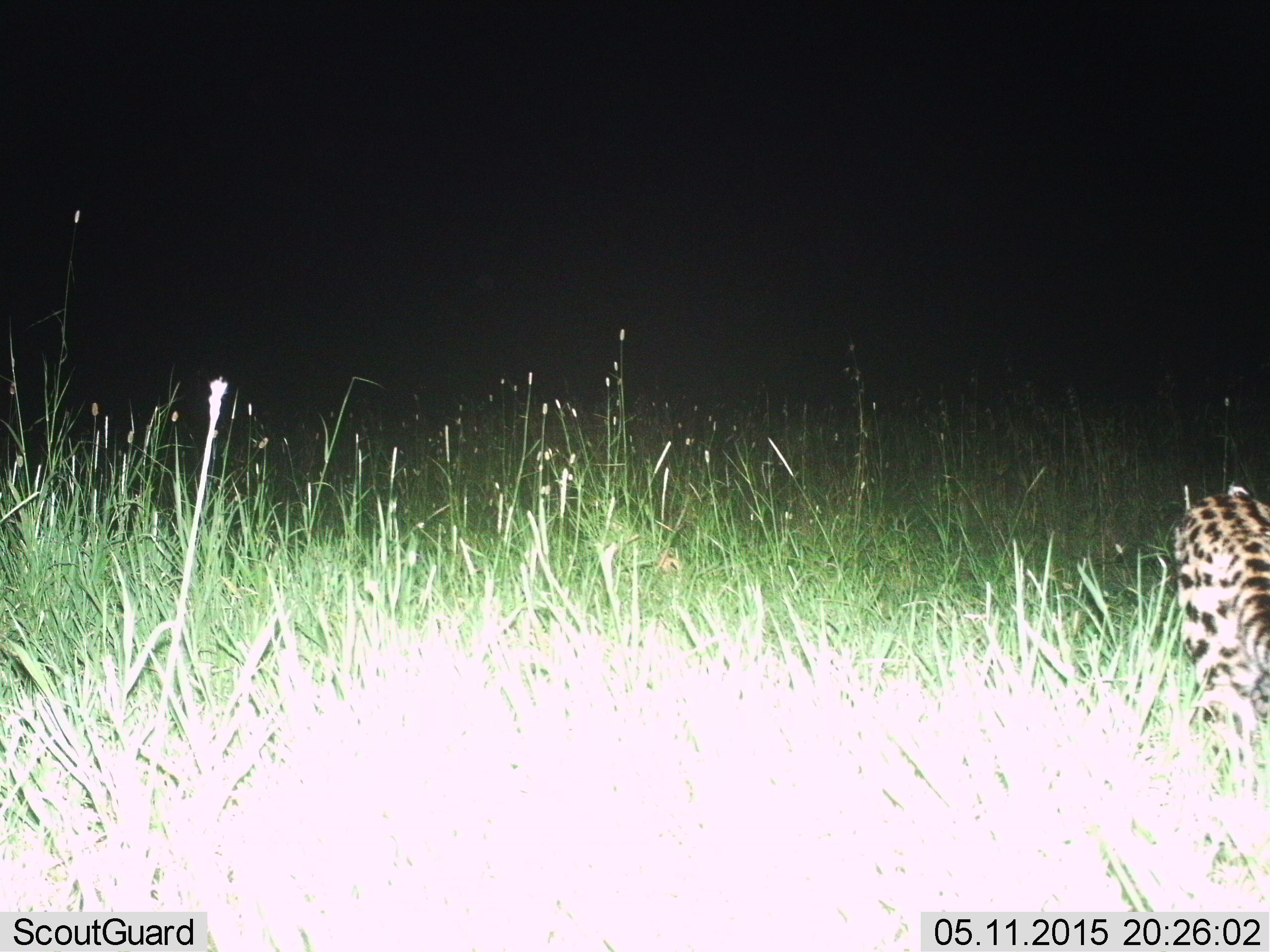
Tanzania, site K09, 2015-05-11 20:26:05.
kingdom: Animalia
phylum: Chordata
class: Mammalia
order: Carnivora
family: Felidae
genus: Leptailurus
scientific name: Leptailurus serval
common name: serval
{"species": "serval (Leptailurus serval)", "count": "1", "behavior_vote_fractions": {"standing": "0%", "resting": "0%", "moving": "100%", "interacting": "0%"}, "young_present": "0%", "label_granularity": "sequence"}